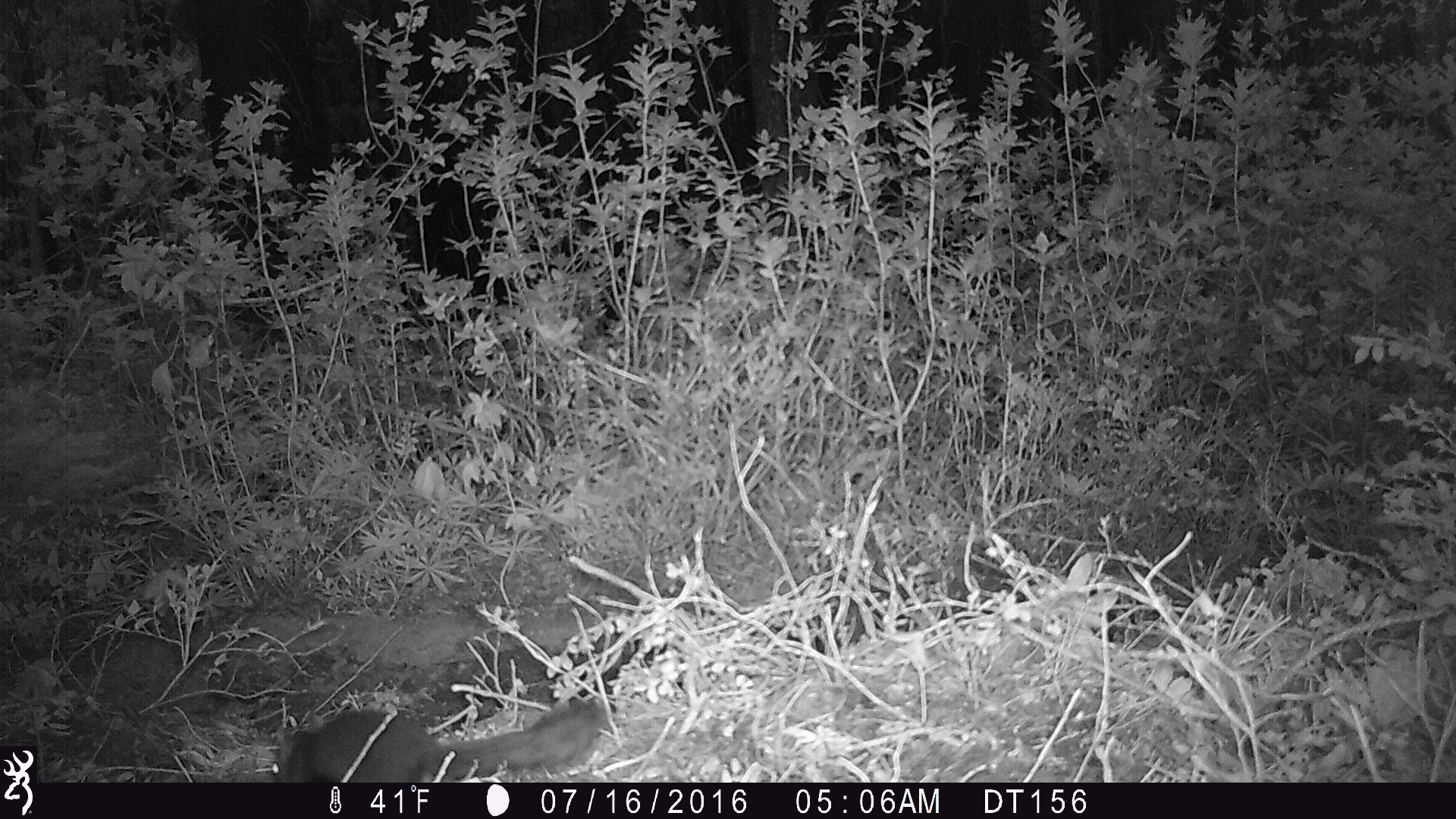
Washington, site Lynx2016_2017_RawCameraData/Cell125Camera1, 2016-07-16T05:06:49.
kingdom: Animalia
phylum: Chordata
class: Mammalia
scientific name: Mammalia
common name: small mammal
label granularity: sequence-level